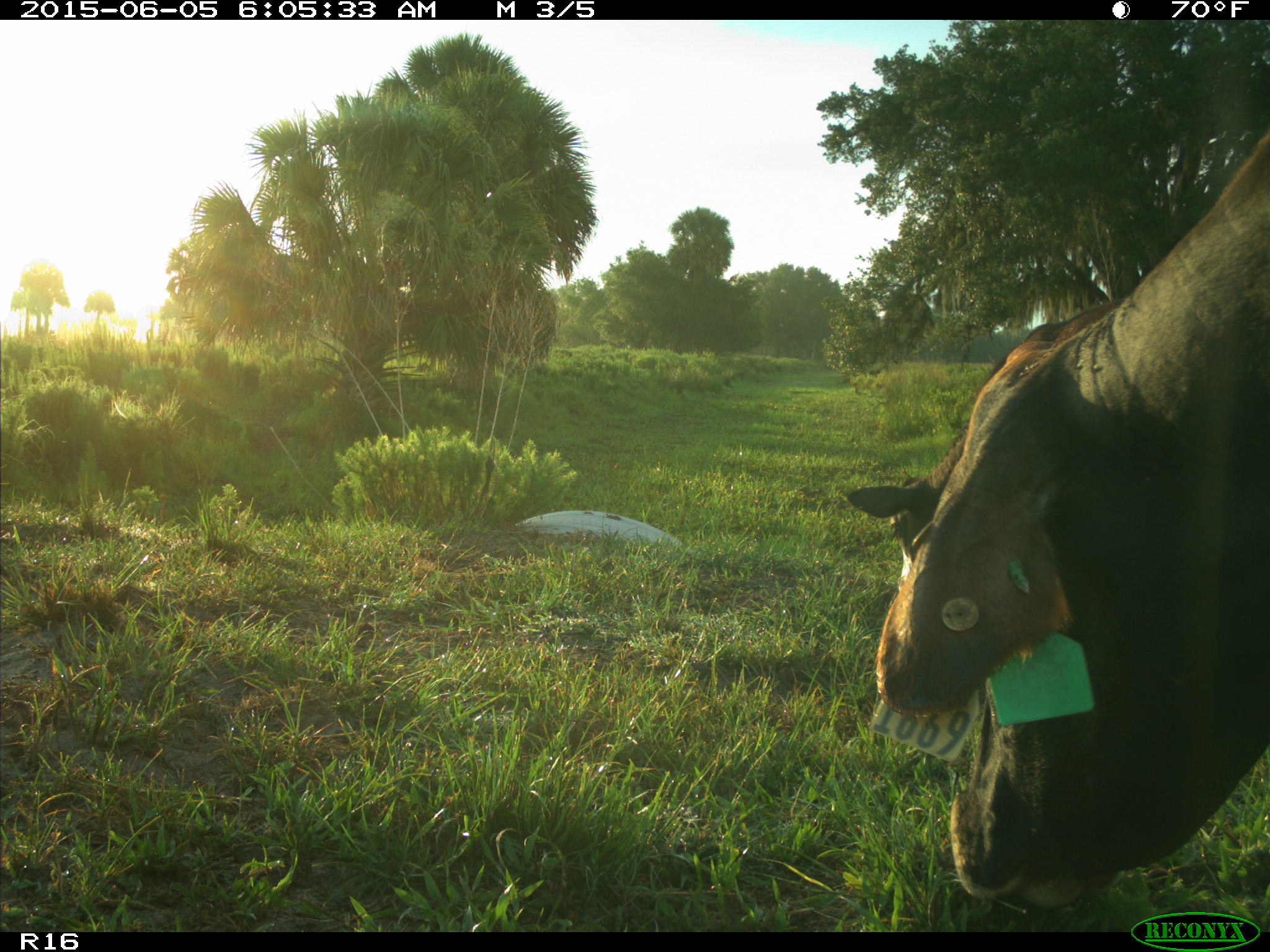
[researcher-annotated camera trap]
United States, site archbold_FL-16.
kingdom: Animalia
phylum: Chordata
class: Mammalia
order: Artiodactyla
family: Bovidae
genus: Bos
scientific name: Bos taurus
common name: domestic cow